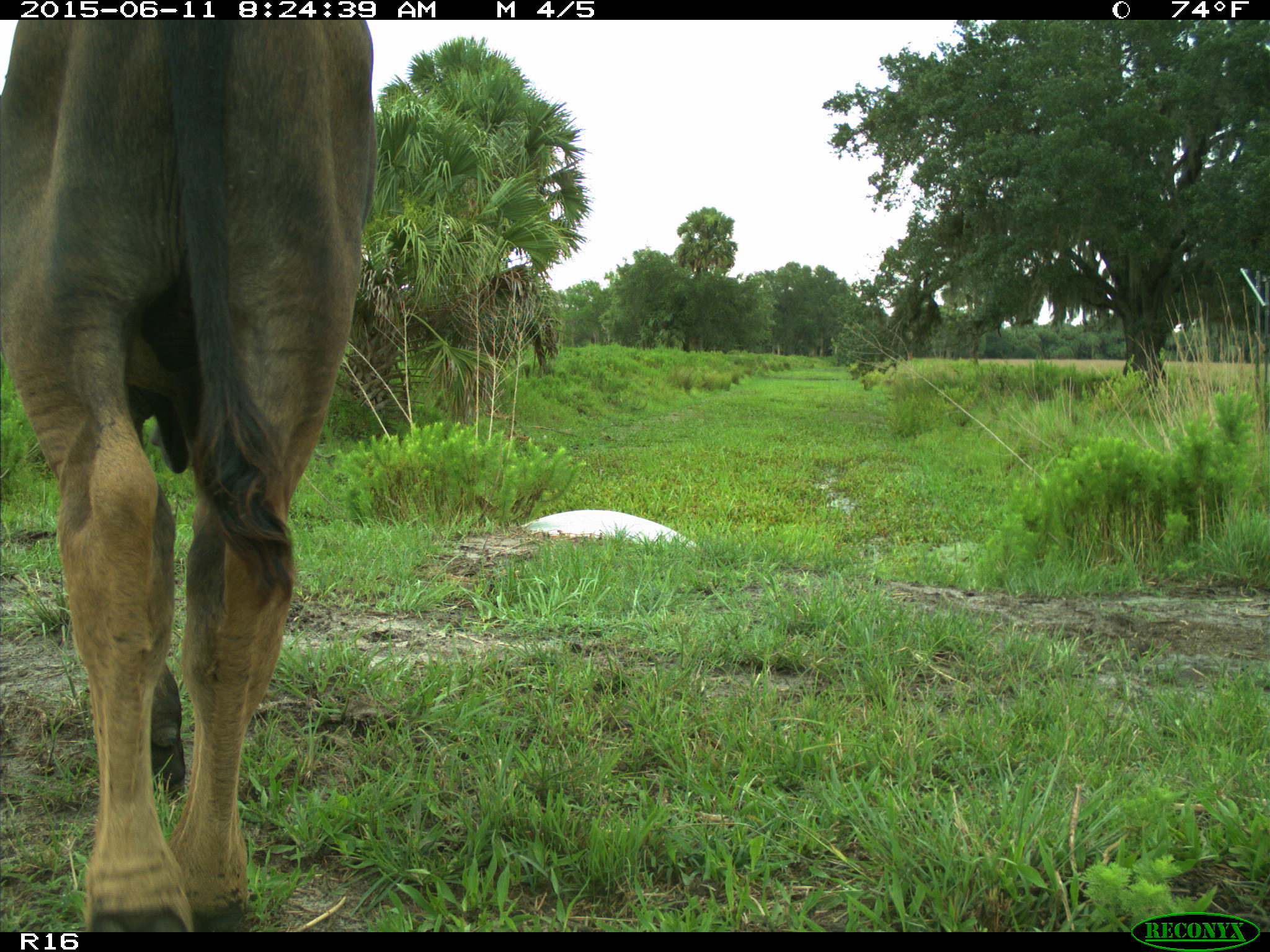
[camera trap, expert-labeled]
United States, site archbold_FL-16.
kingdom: Animalia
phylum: Chordata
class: Mammalia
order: Artiodactyla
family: Bovidae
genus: Bos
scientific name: Bos taurus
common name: domestic cow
Bos taurus (domestic cow).